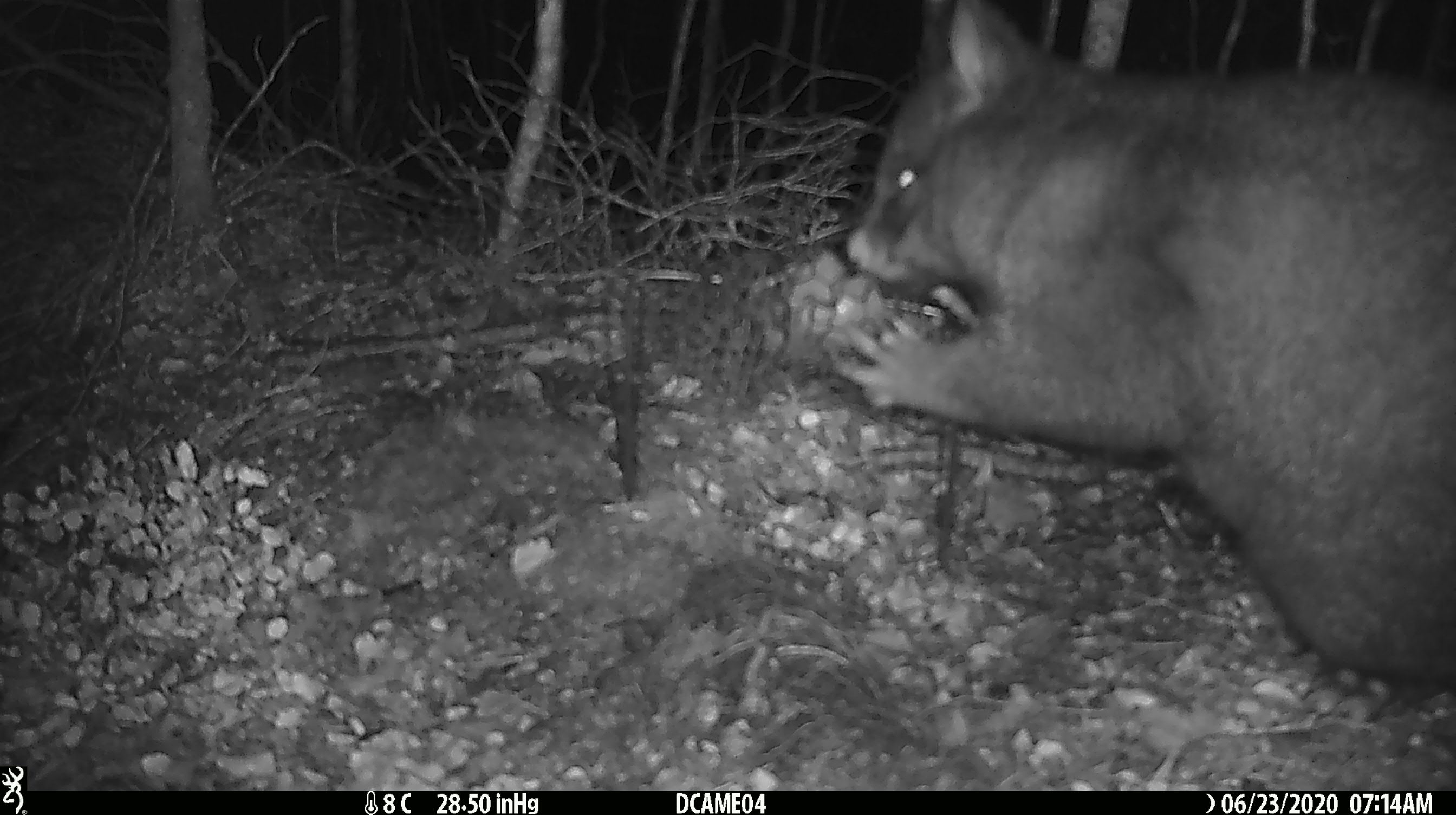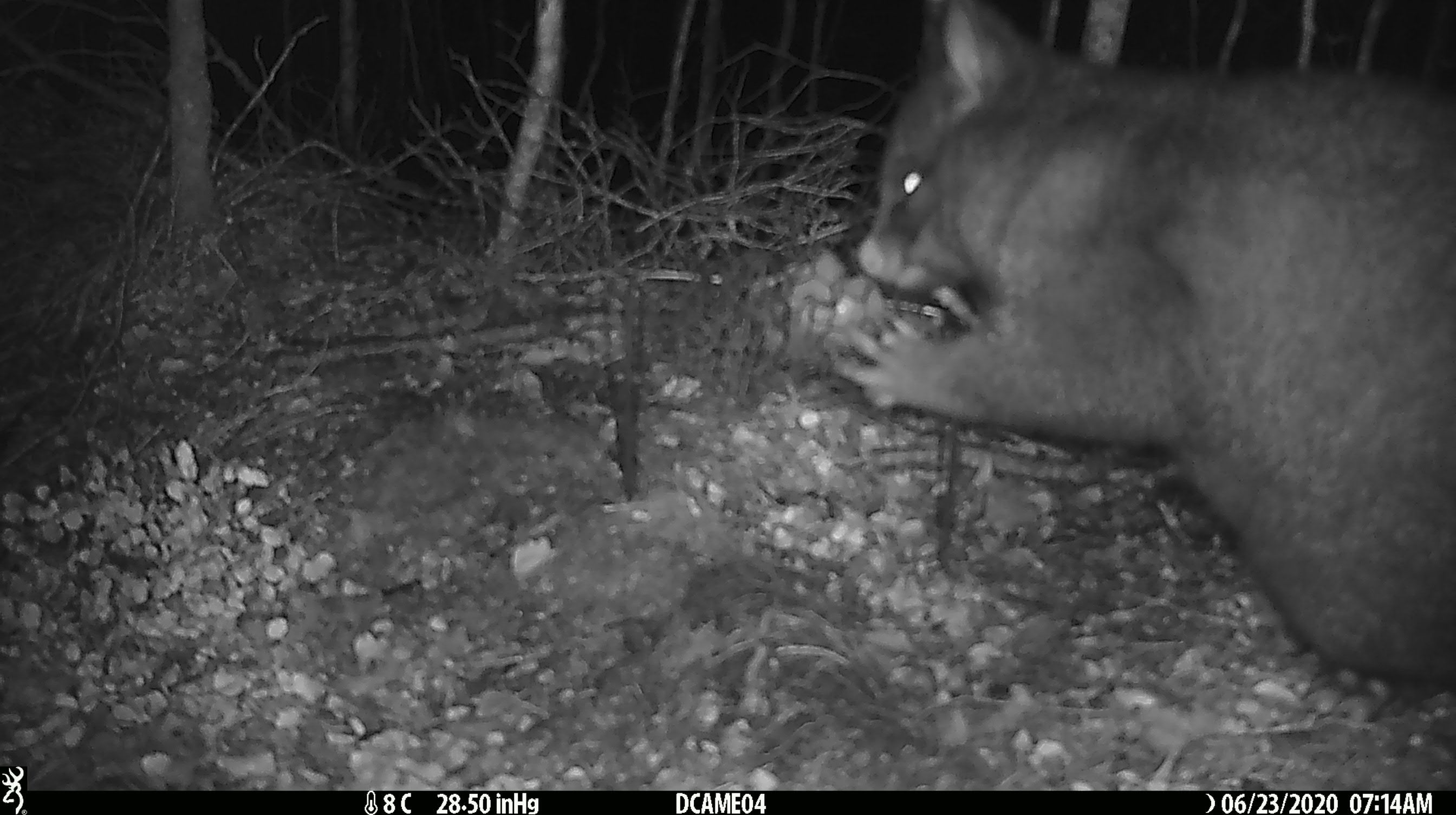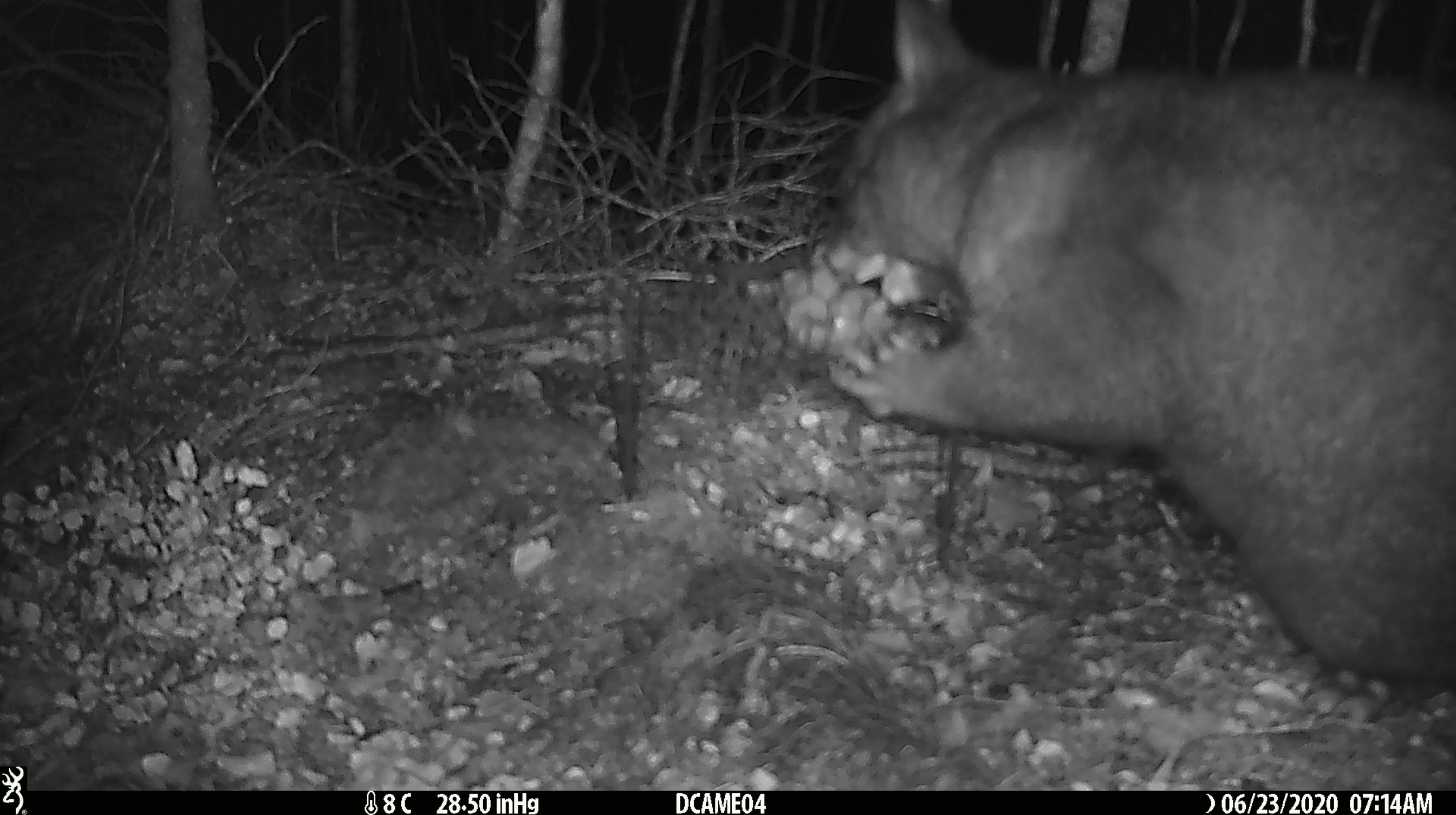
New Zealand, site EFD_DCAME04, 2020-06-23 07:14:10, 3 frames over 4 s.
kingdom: Animalia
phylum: Chordata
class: Mammalia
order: Diprotodontia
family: Phalangeridae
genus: Trichosurus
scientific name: Trichosurus vulpecula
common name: common brushtail possum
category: possum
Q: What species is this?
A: Possum (common brushtail possum) (Trichosurus vulpecula).